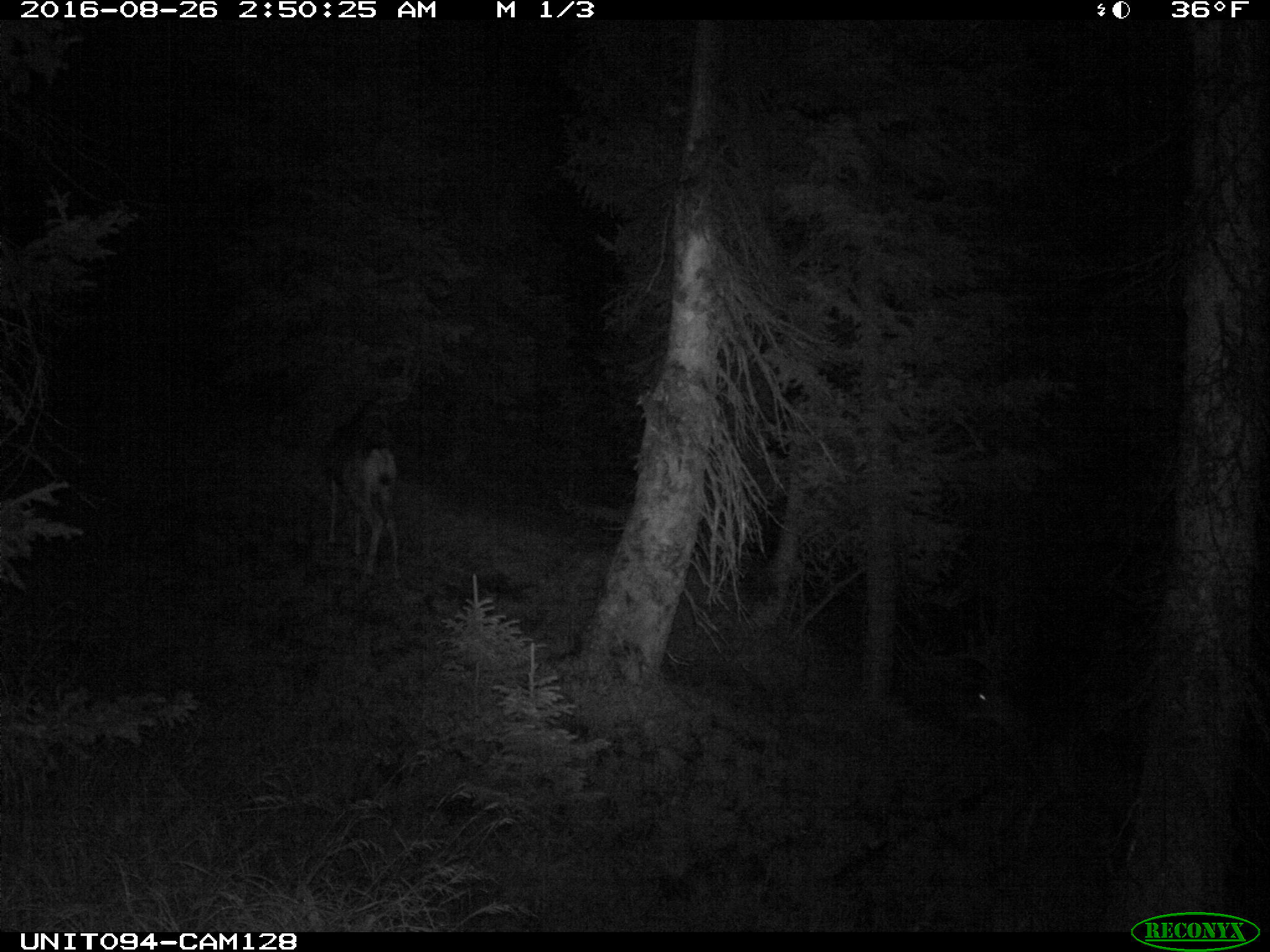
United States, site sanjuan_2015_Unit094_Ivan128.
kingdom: Animalia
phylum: Chordata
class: Mammalia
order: Artiodactyla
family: Cervidae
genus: Odocoileus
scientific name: Odocoileus hemionus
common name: mule deer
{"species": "Odocoileus hemionus (mule deer)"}